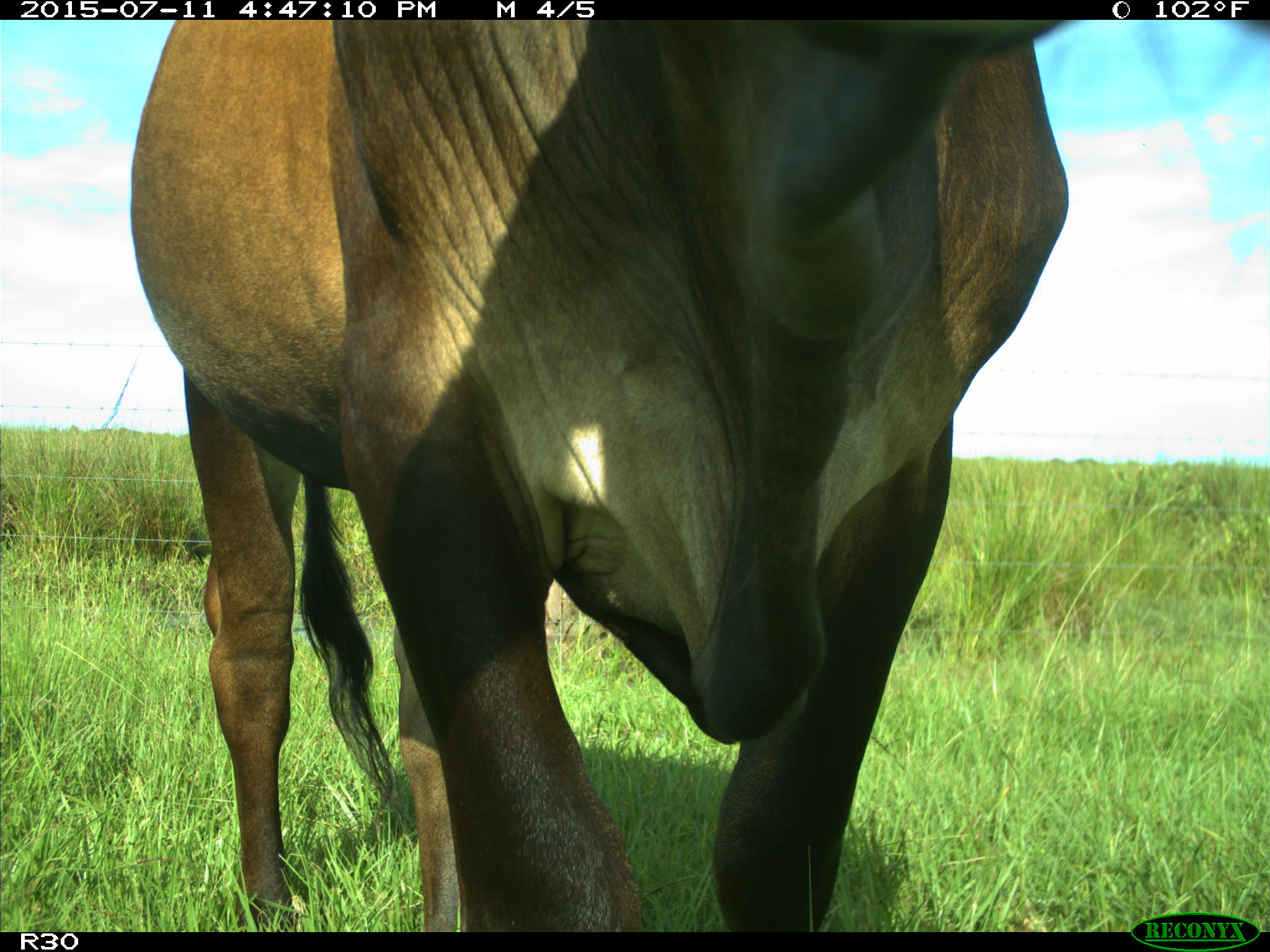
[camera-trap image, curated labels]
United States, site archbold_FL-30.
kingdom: Animalia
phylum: Chordata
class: Mammalia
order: Artiodactyla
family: Bovidae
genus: Bos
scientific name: Bos taurus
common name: domestic cow